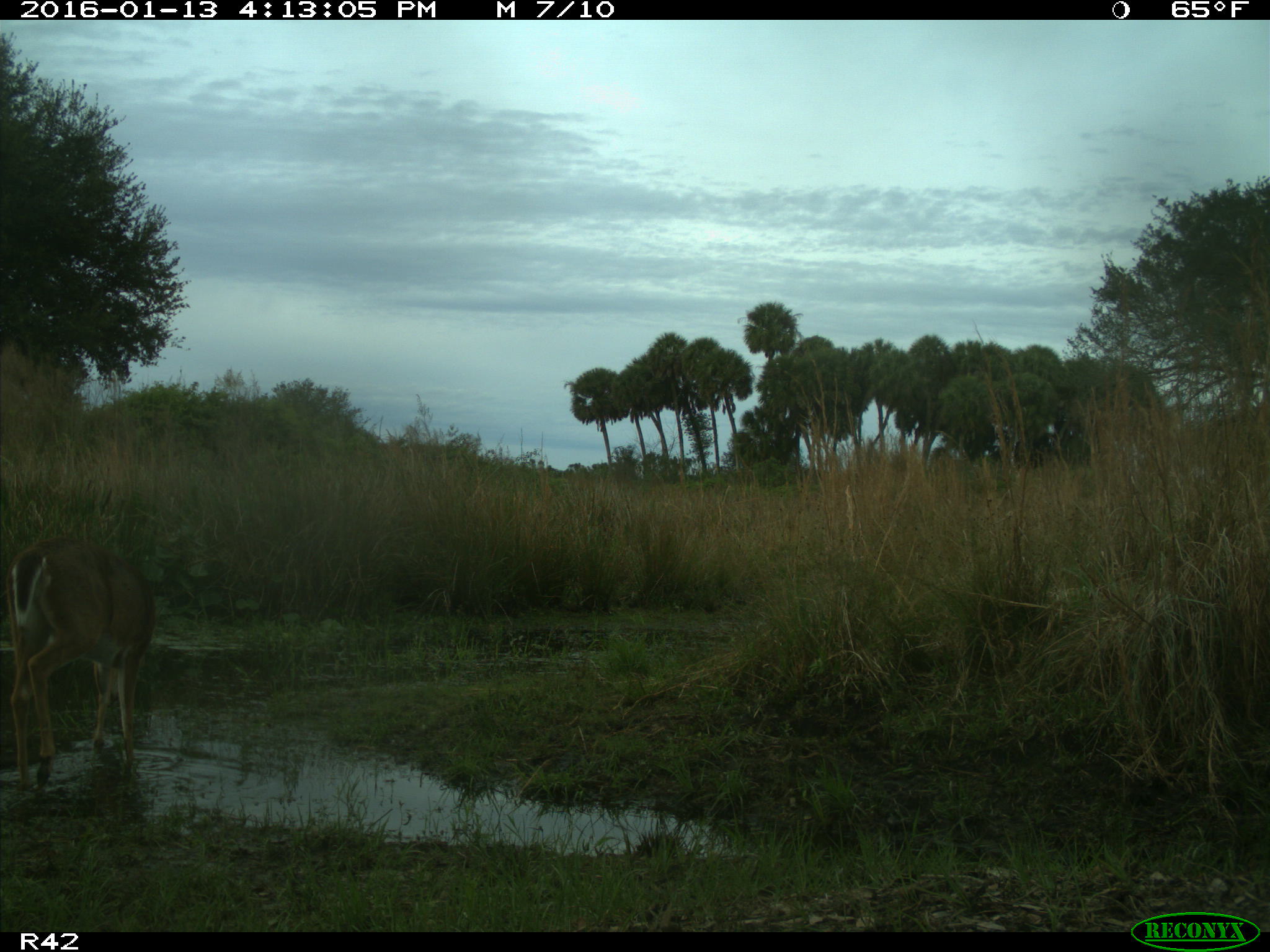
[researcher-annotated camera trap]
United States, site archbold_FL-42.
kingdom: Animalia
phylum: Chordata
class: Mammalia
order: Artiodactyla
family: Cervidae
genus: Odocoileus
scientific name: Odocoileus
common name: deer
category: unidentified deer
Unidentified deer (deer) (Odocoileus).